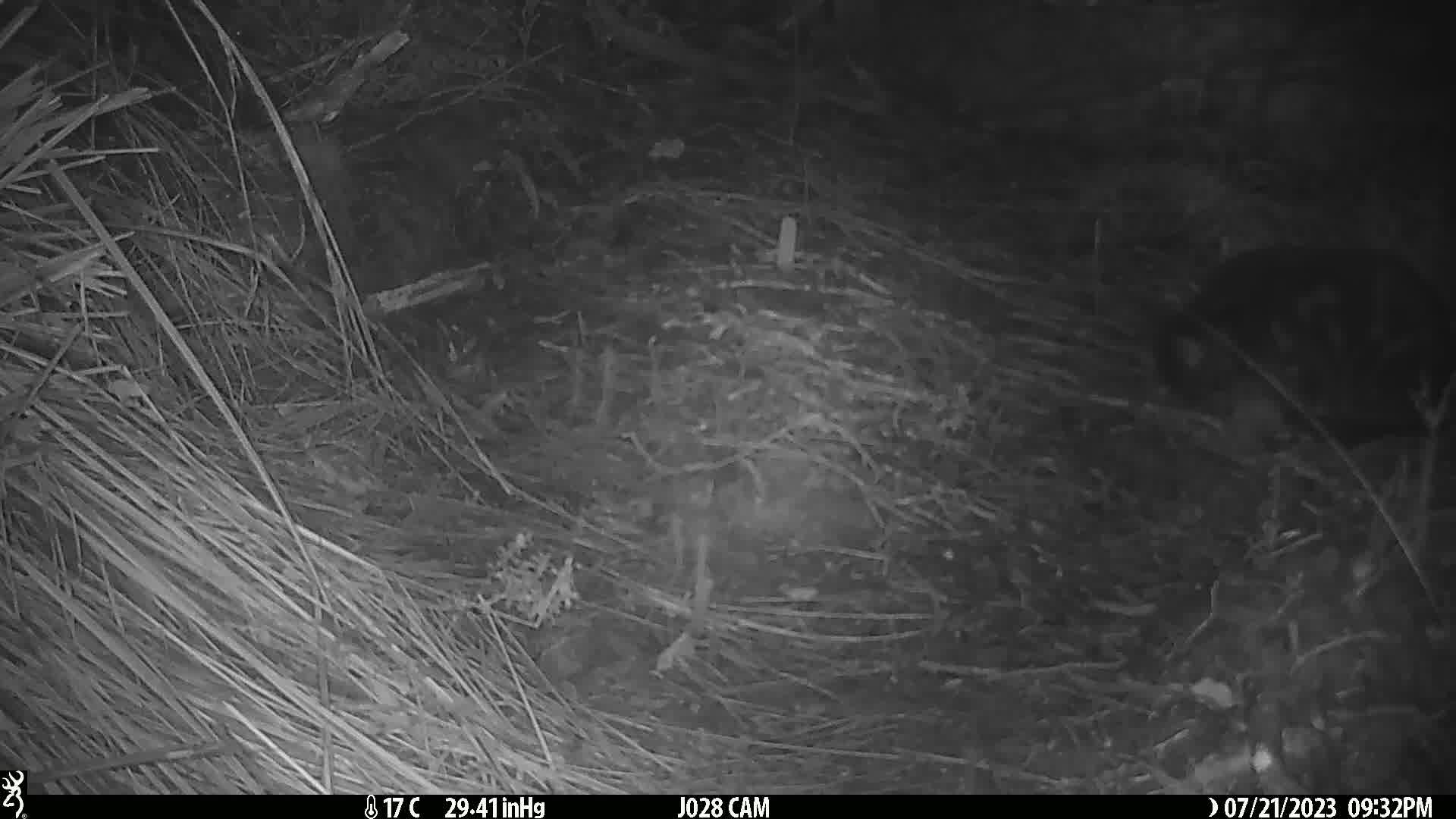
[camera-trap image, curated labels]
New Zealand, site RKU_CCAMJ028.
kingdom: Animalia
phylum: Chordata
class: Mammalia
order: Carnivora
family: Felidae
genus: Felis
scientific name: Felis catus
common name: domestic cat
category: cat